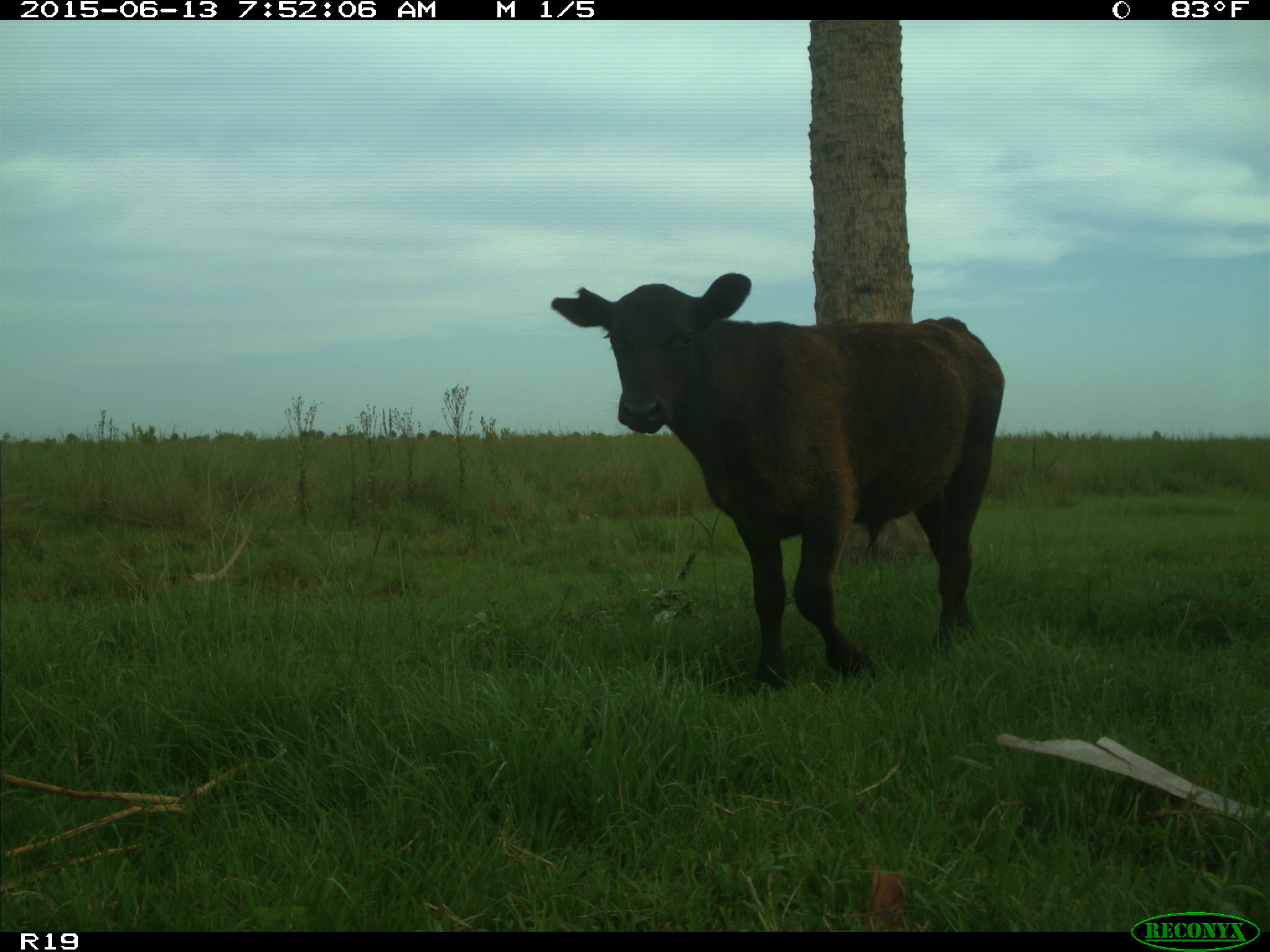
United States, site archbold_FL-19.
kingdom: Animalia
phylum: Chordata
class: Mammalia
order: Artiodactyla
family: Bovidae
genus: Bos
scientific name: Bos taurus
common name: domestic cow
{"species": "Bos taurus (domestic cow)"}